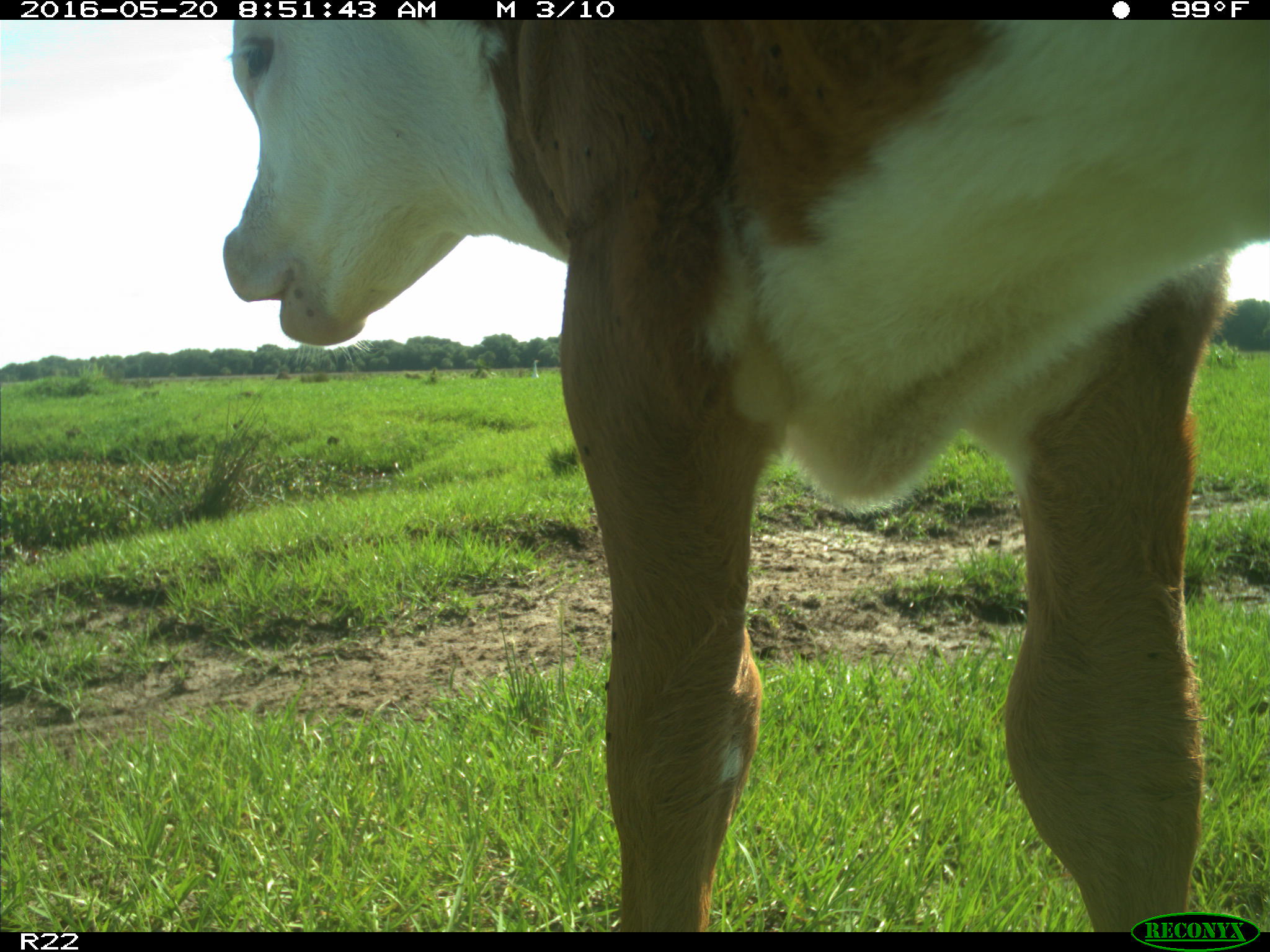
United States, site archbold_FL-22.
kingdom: Animalia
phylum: Chordata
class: Mammalia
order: Artiodactyla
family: Bovidae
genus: Bos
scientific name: Bos taurus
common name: domestic cow